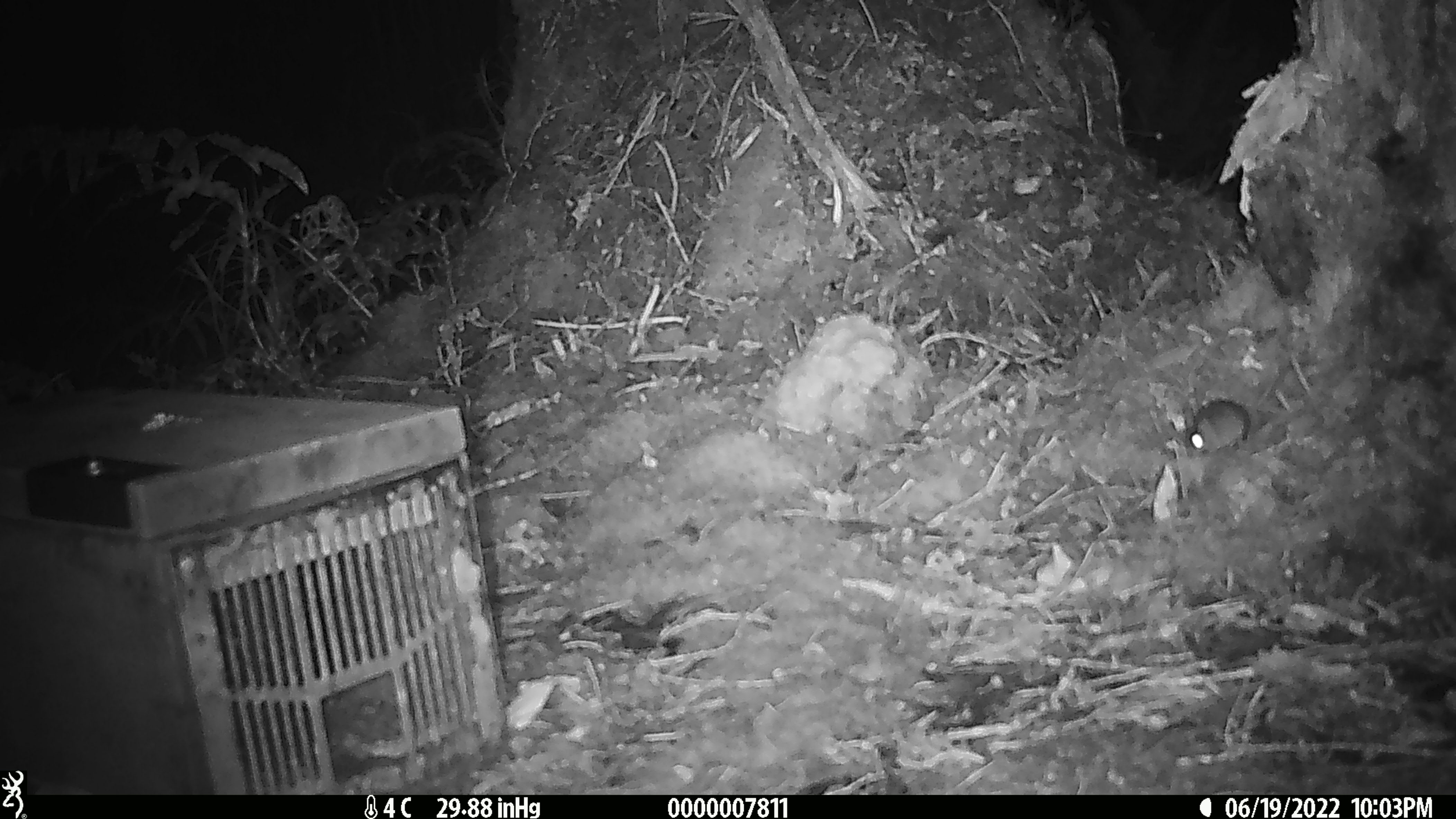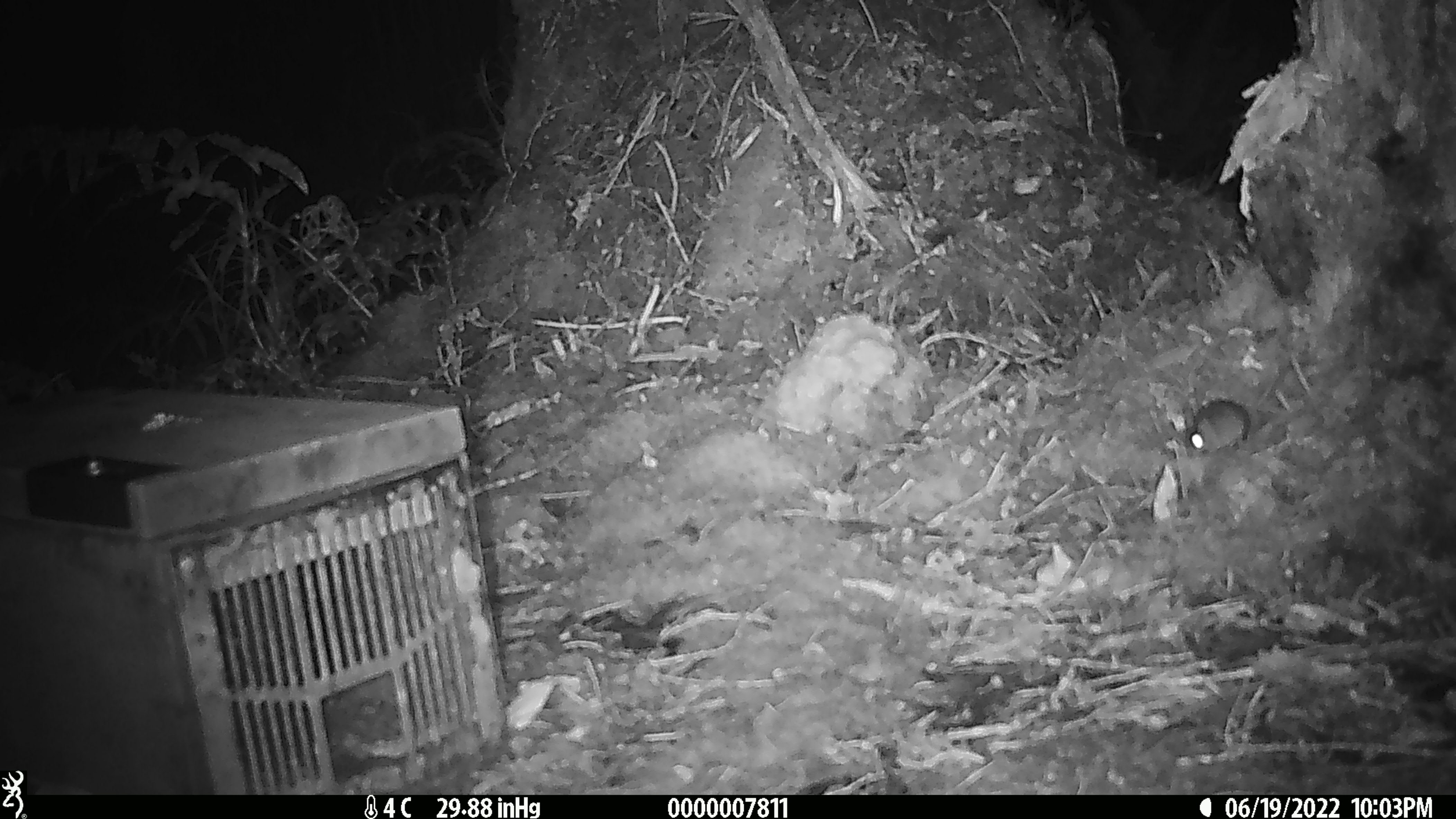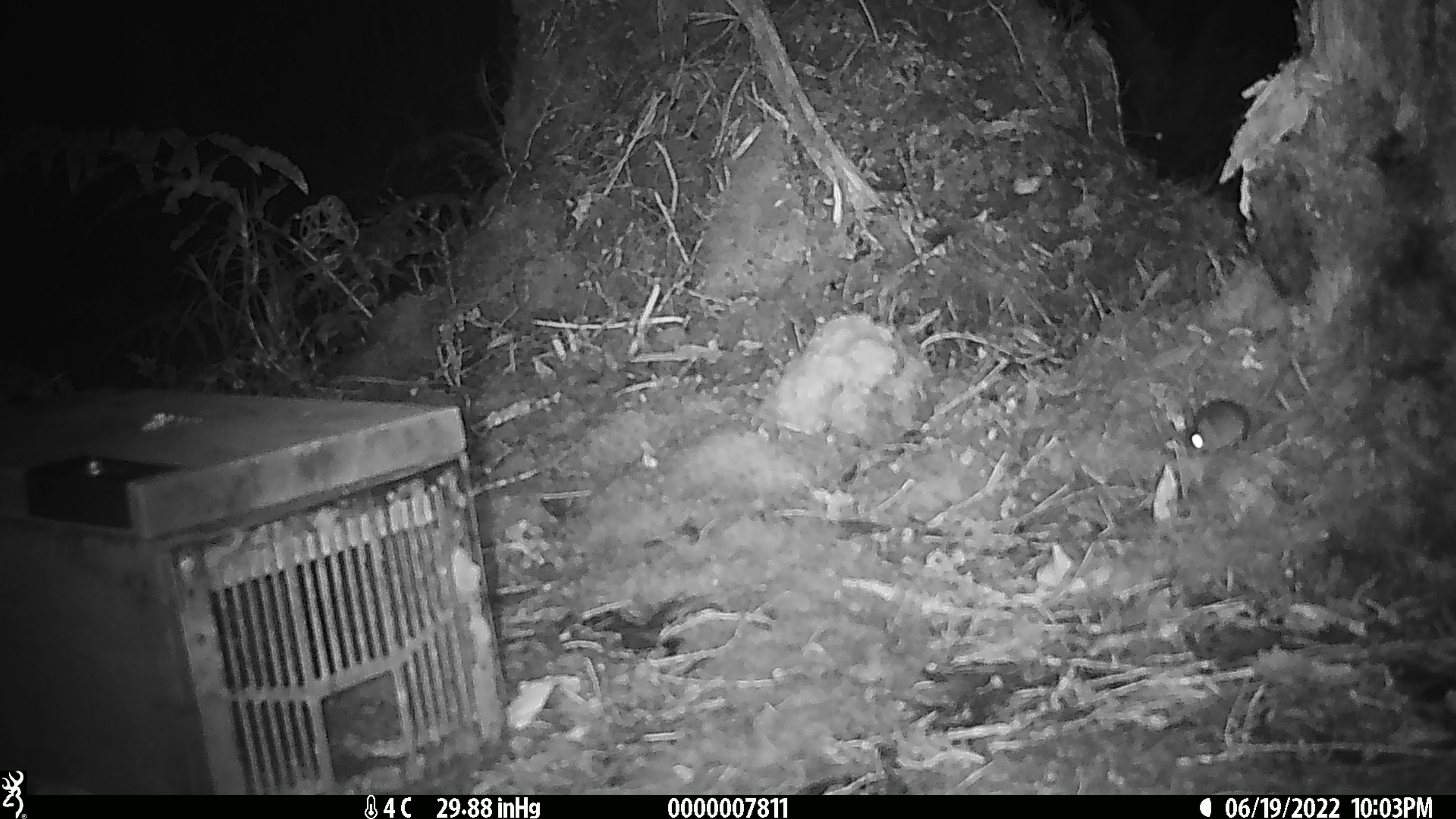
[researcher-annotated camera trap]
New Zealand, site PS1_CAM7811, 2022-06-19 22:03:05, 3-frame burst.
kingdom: Animalia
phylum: Chordata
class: Mammalia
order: Rodentia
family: Muridae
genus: Mus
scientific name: Mus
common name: mouse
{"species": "mouse (Mus)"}